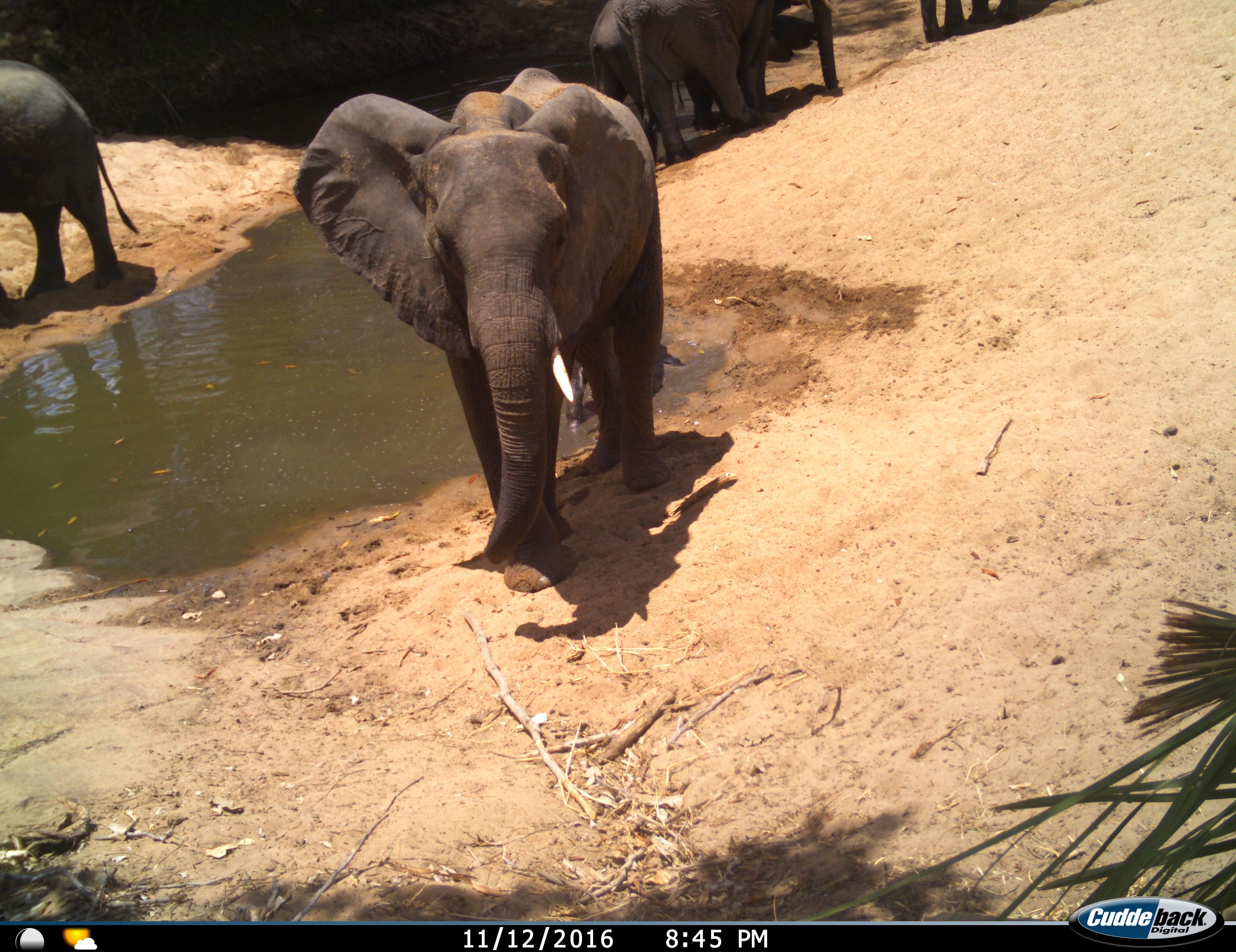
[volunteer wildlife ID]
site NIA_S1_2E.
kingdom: Animalia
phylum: Chordata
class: Mammalia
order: Proboscidea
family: Elephantidae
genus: Loxodonta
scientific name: Loxodonta africana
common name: african bush elephant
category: elephant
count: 5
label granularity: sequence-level